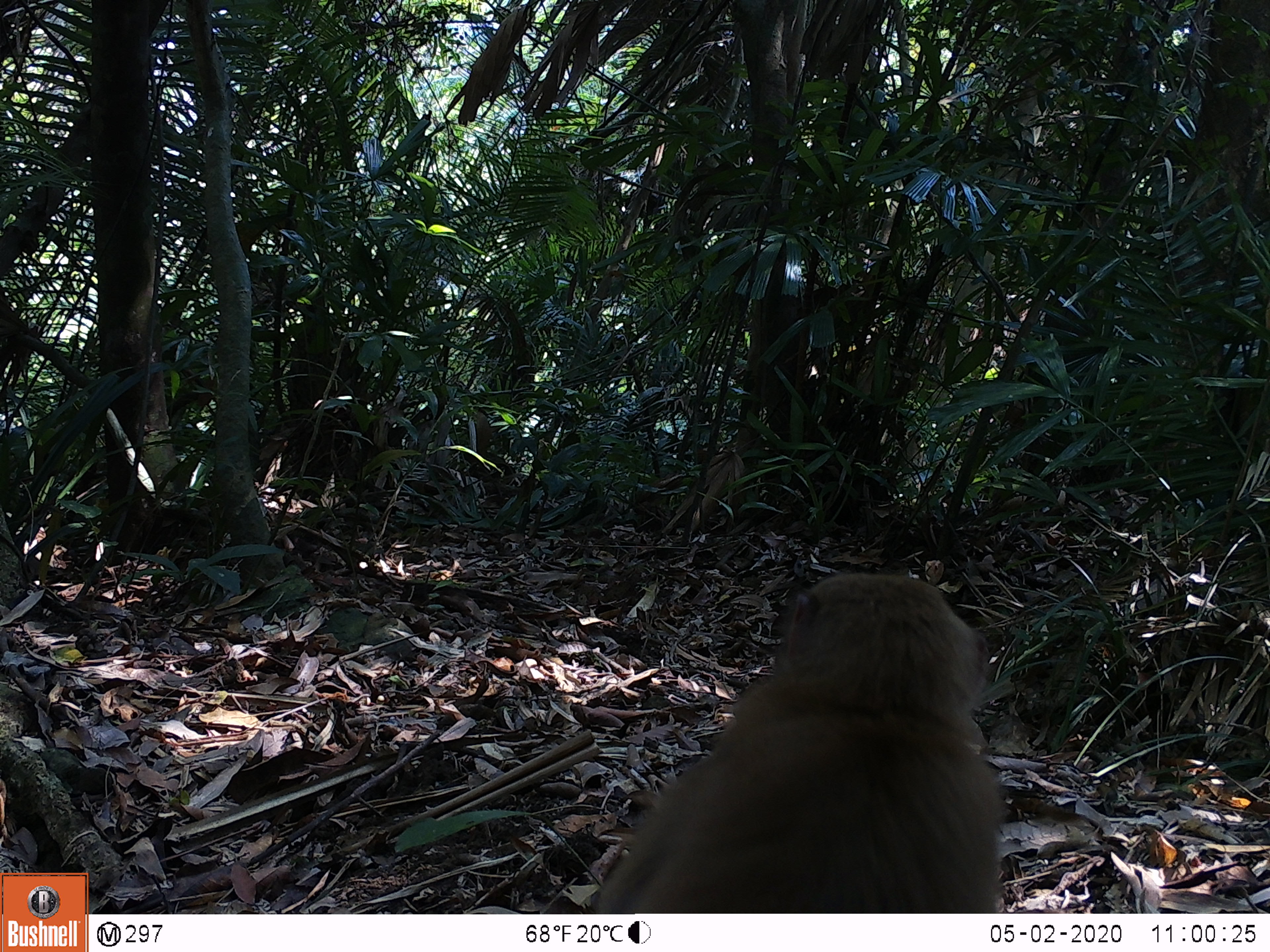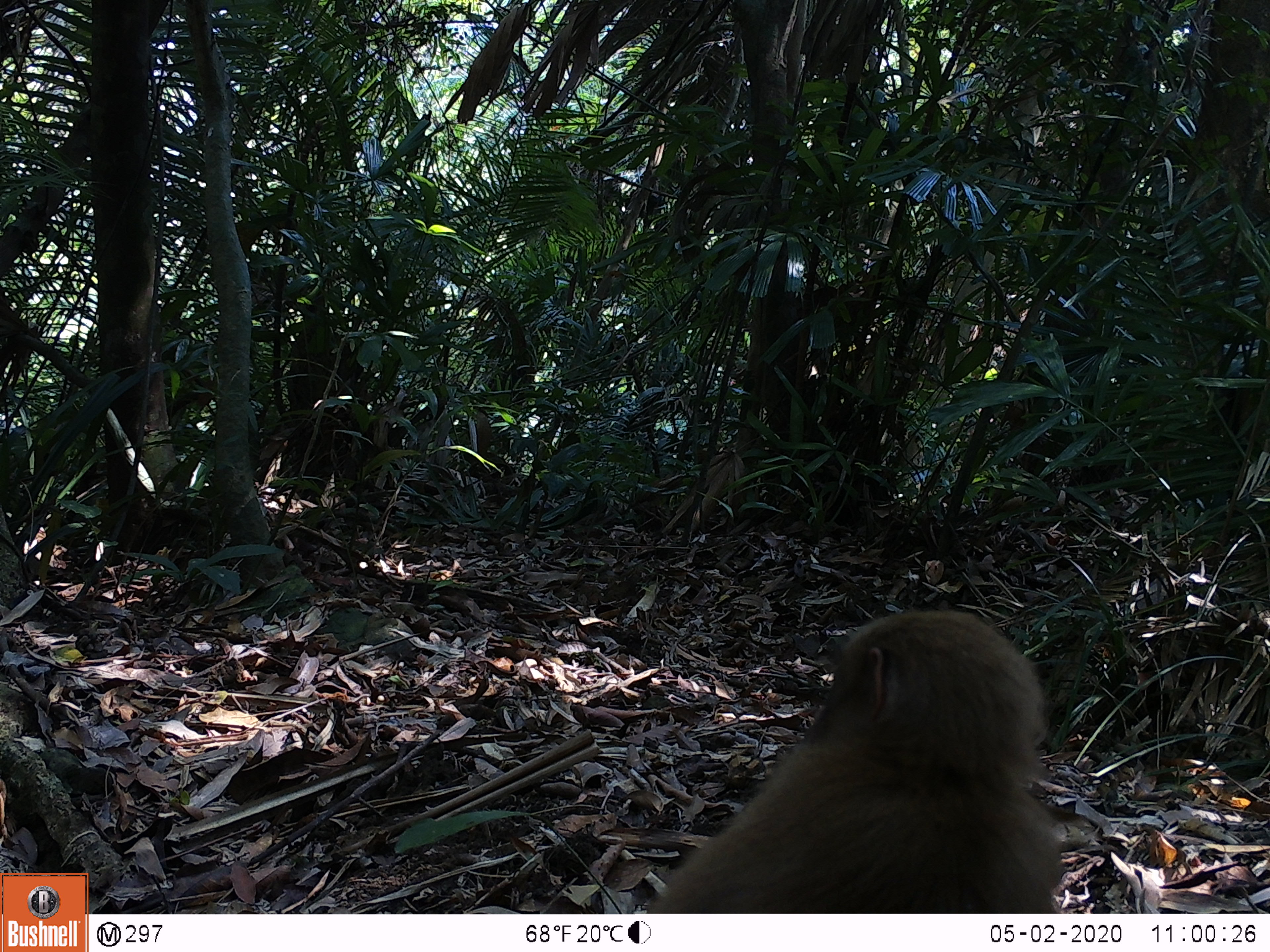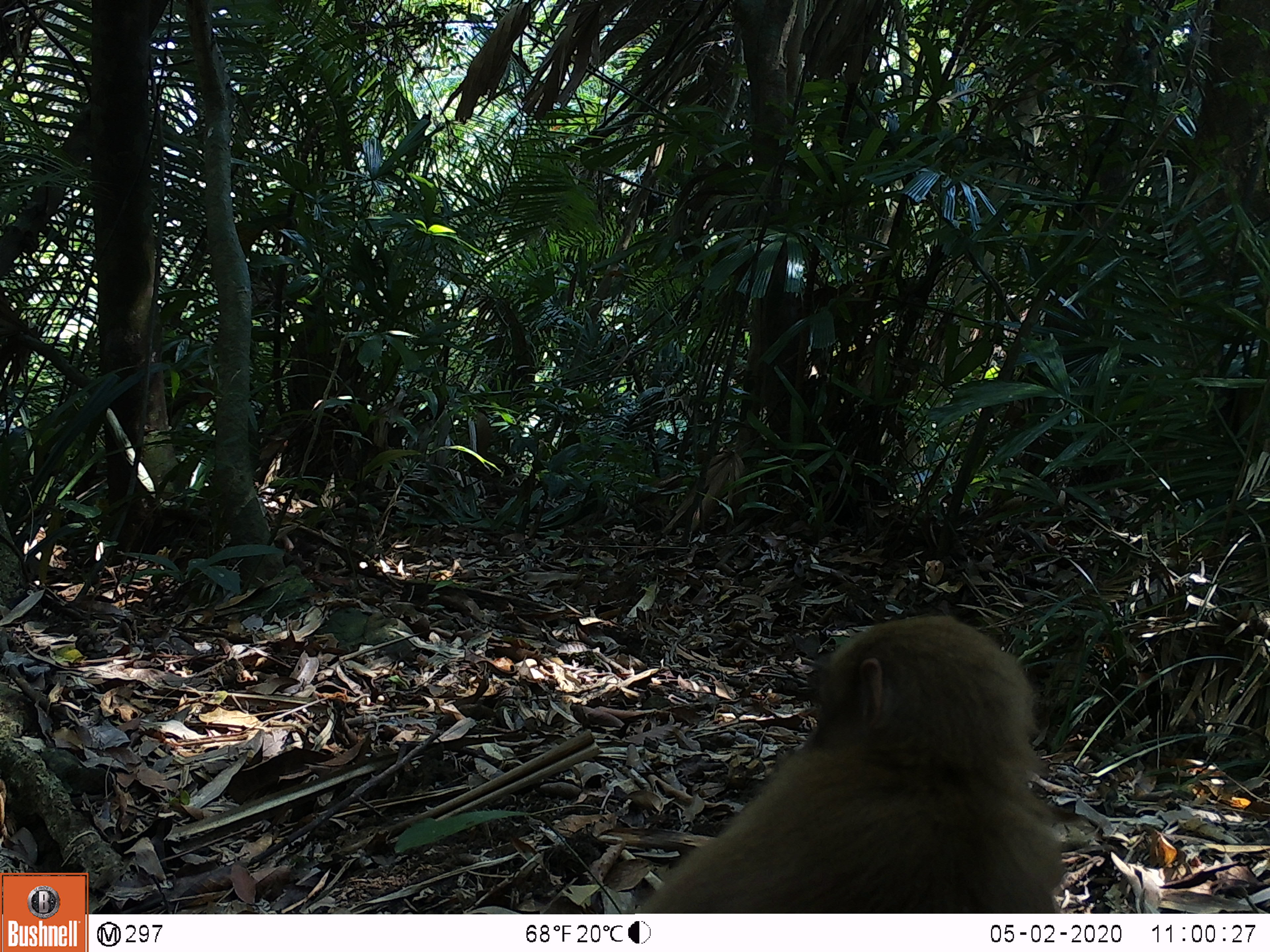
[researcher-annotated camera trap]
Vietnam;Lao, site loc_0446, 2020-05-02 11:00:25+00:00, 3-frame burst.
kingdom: Animalia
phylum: Chordata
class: Mammalia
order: Primates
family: Cercopithecidae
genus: Macaca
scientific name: Macaca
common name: macaques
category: assam or rhesus macaque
Assam or rhesus macaque (macaques) (Macaca). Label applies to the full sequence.